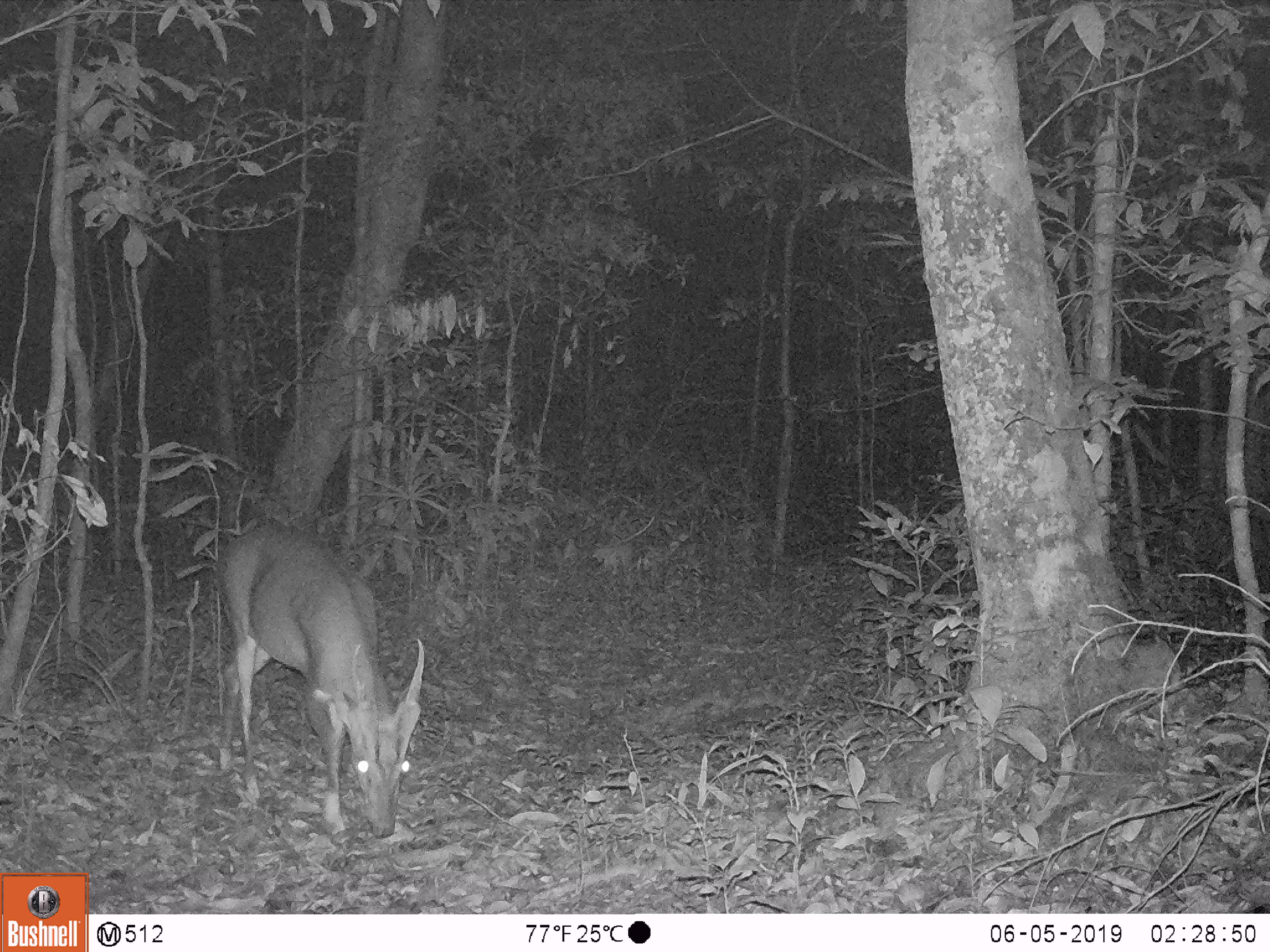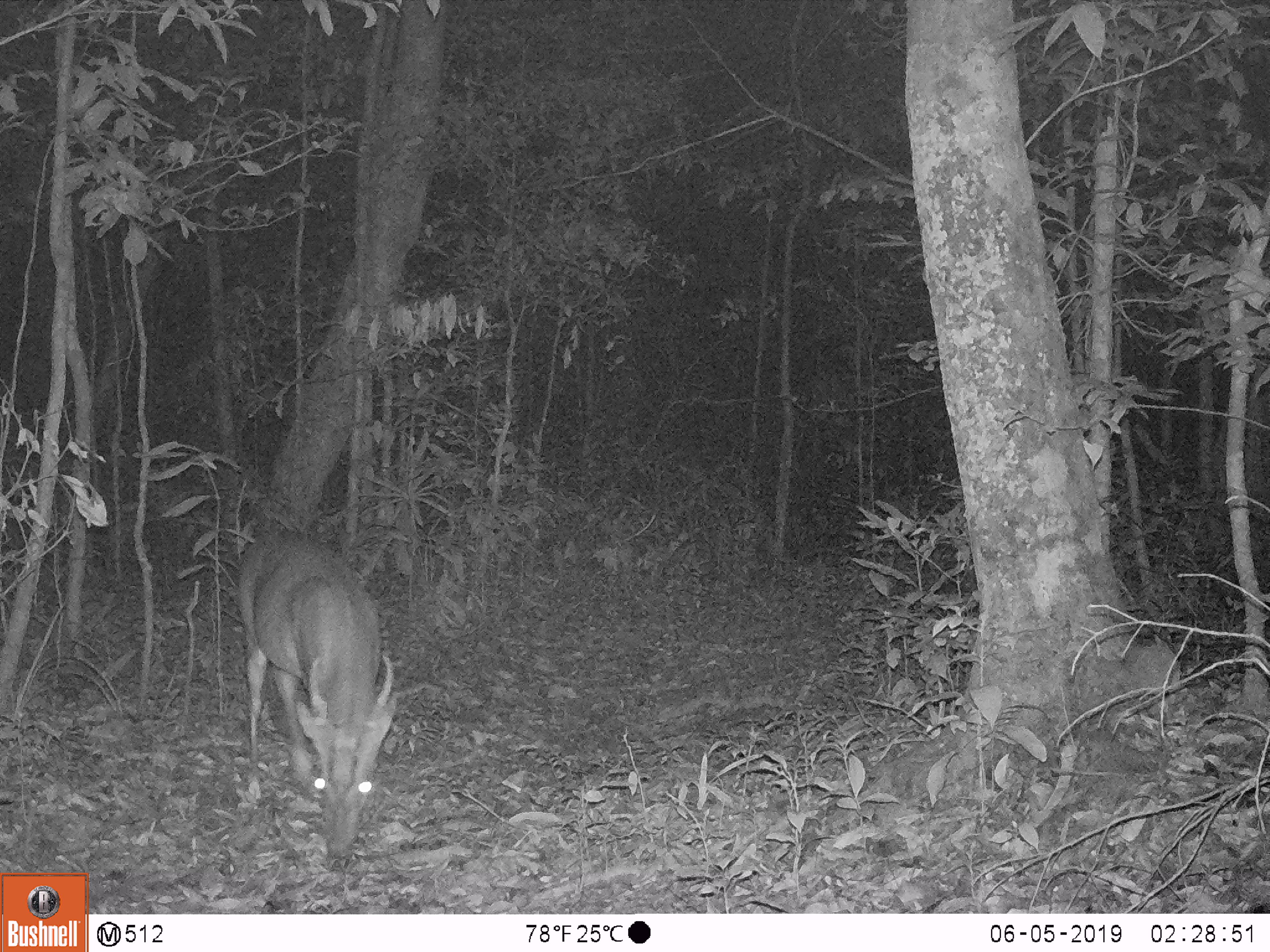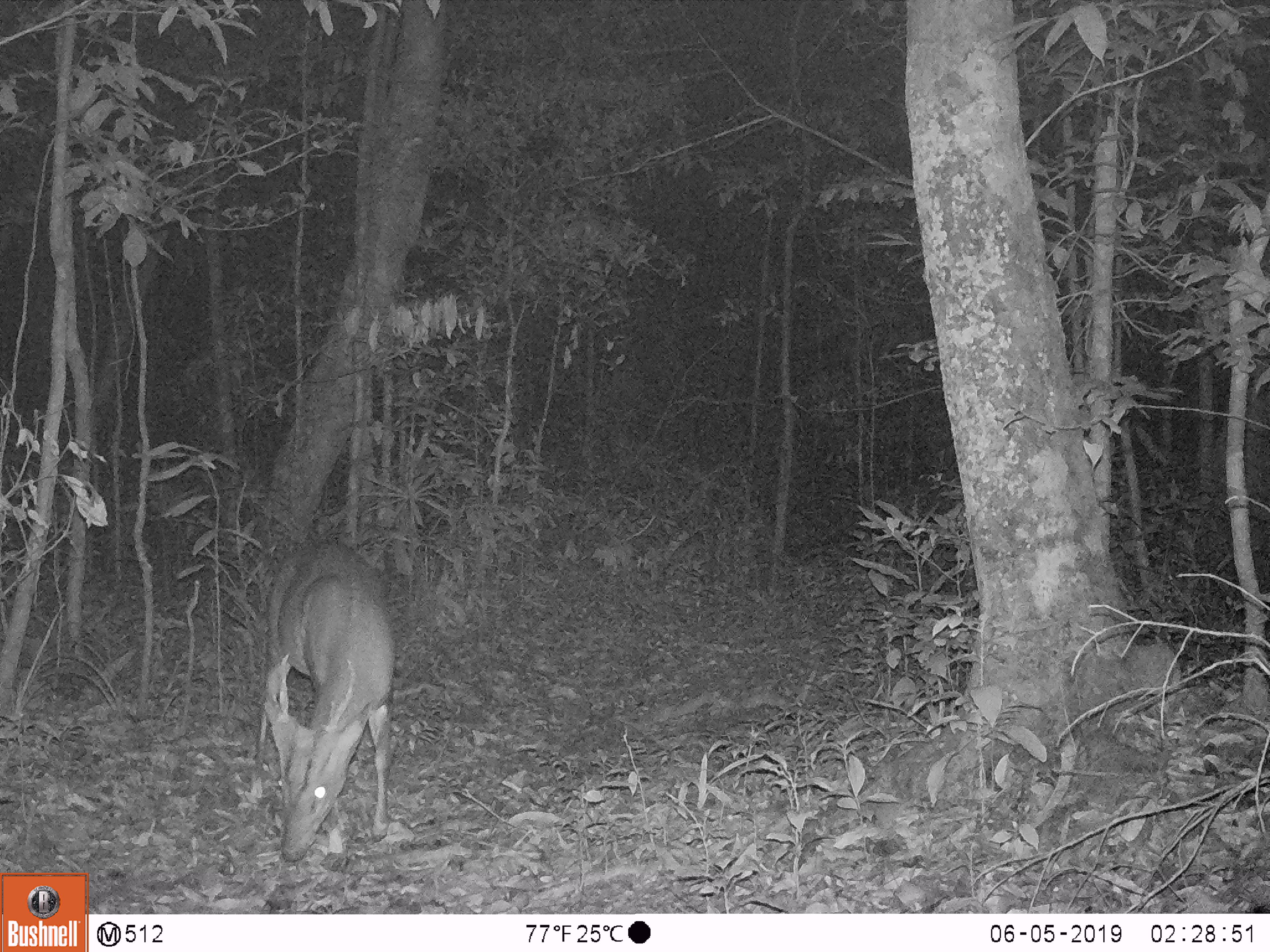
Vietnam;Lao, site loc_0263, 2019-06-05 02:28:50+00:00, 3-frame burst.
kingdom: Animalia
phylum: Chordata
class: Mammalia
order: Artiodactyla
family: Cervidae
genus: Muntiacus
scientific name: Muntiacus vuquangensis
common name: large-antlered muntjac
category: large antlered muntjac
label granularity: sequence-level